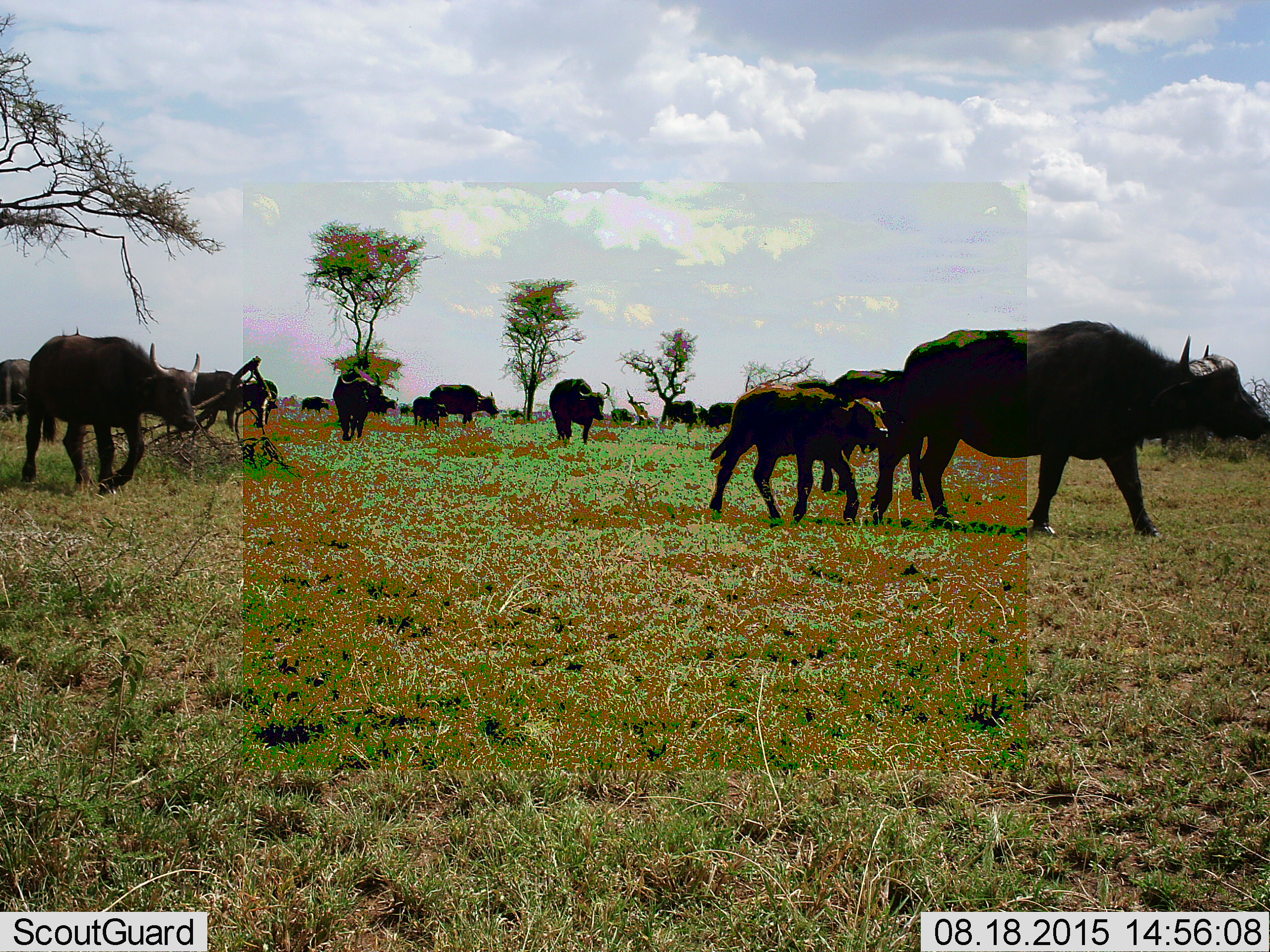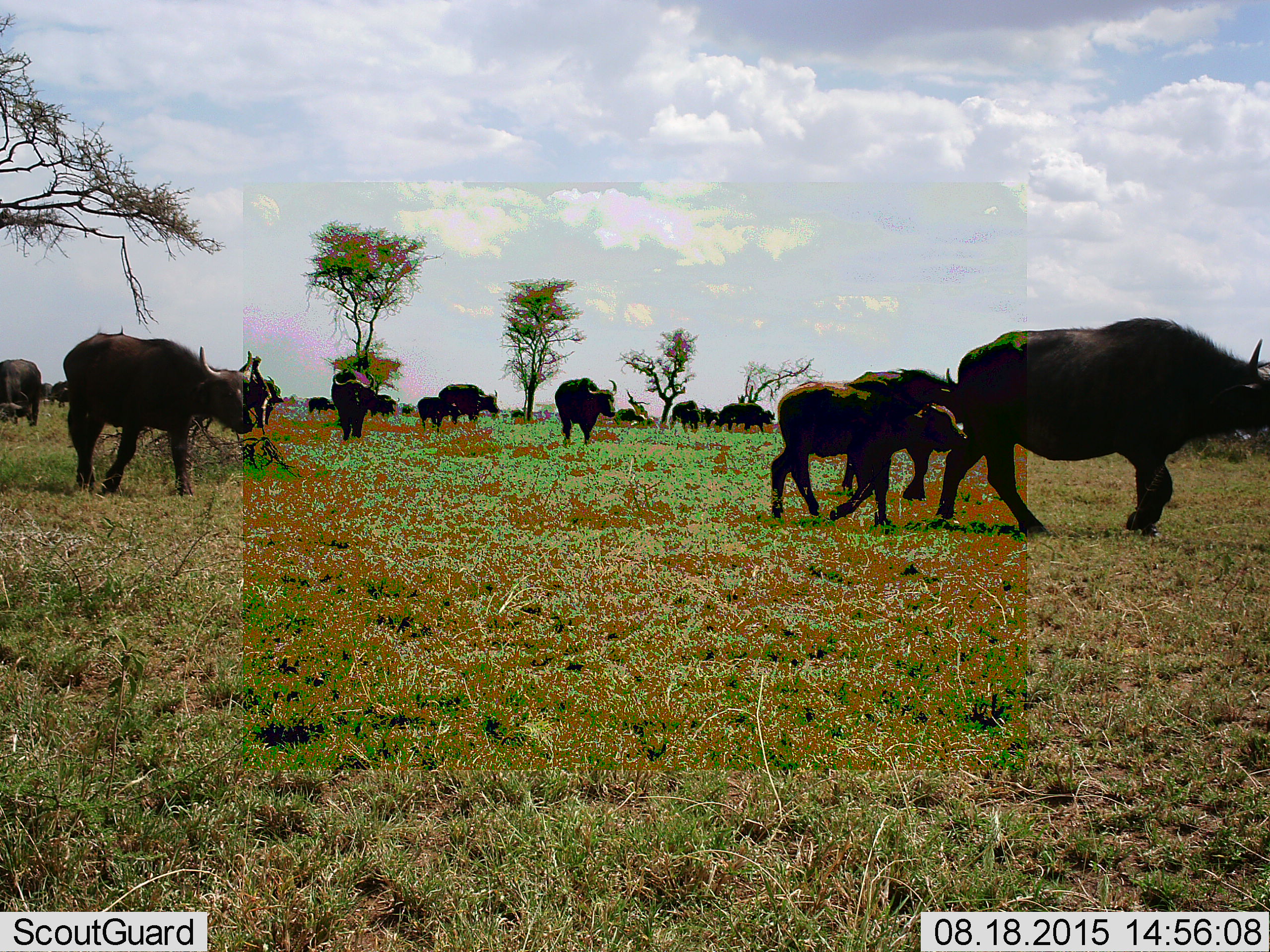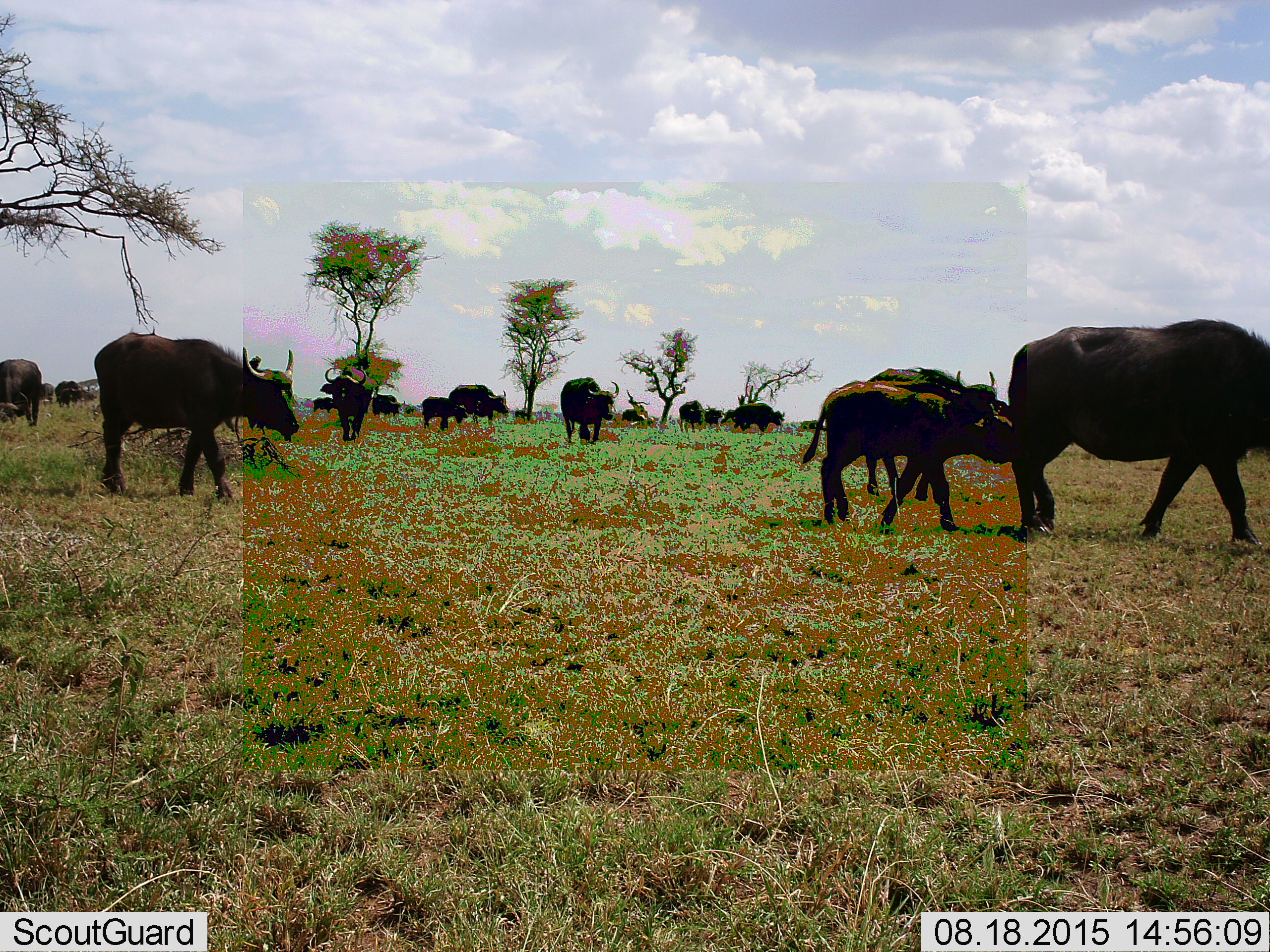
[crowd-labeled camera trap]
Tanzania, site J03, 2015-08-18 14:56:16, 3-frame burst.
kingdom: Animalia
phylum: Chordata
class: Mammalia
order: Artiodactyla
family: Bovidae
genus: Syncerus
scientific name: Syncerus caffer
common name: cape buffalo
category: buffalo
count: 11-50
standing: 12%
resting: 0%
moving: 100%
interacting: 0%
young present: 88%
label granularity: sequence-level